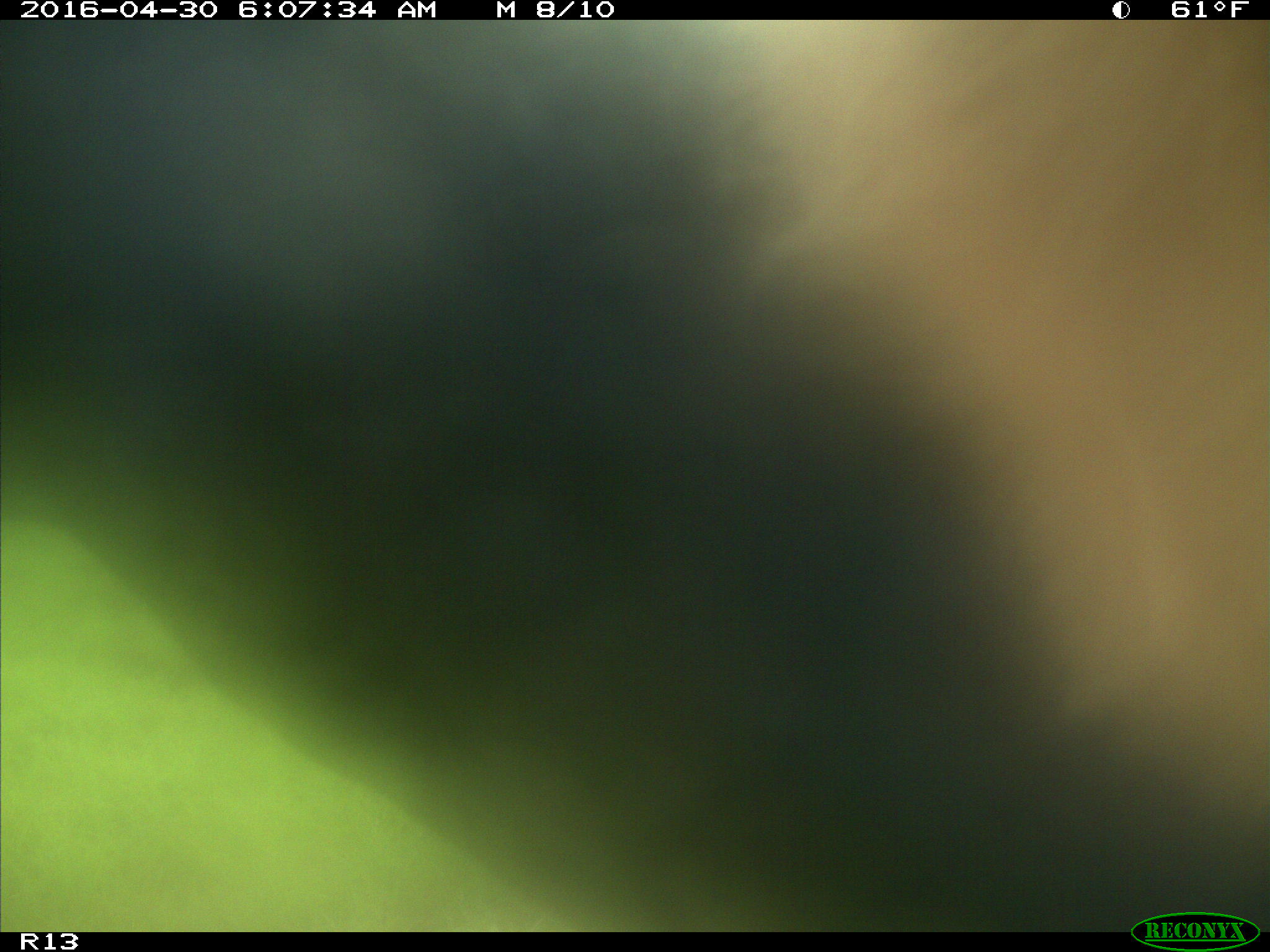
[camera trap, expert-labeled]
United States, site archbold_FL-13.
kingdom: Animalia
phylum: Chordata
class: Mammalia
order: Artiodactyla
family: Bovidae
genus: Bos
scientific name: Bos taurus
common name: domestic cow